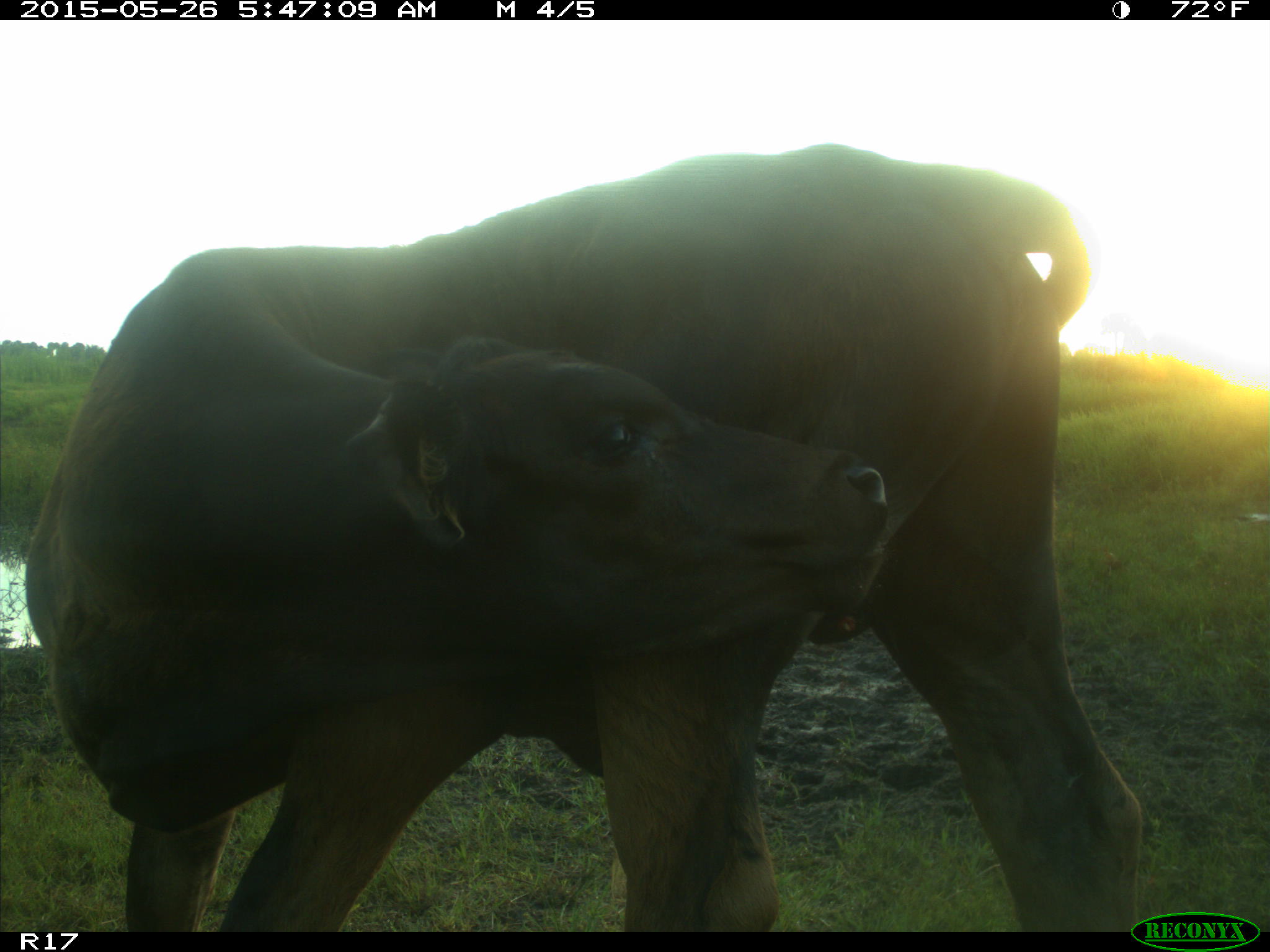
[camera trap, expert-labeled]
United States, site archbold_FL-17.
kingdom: Animalia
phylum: Chordata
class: Mammalia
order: Artiodactyla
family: Bovidae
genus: Bos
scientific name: Bos taurus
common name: domestic cow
Bos taurus (domestic cow).